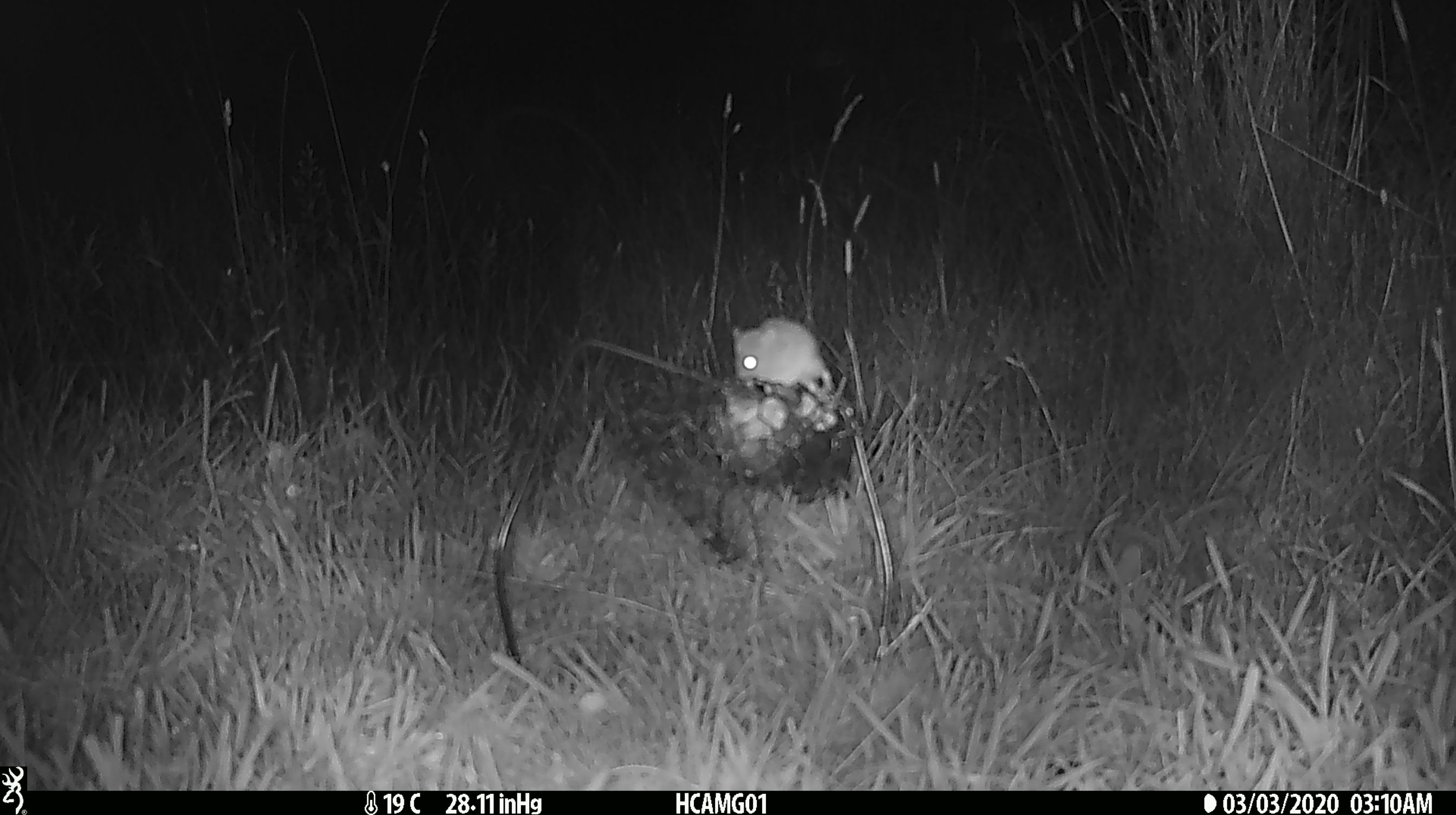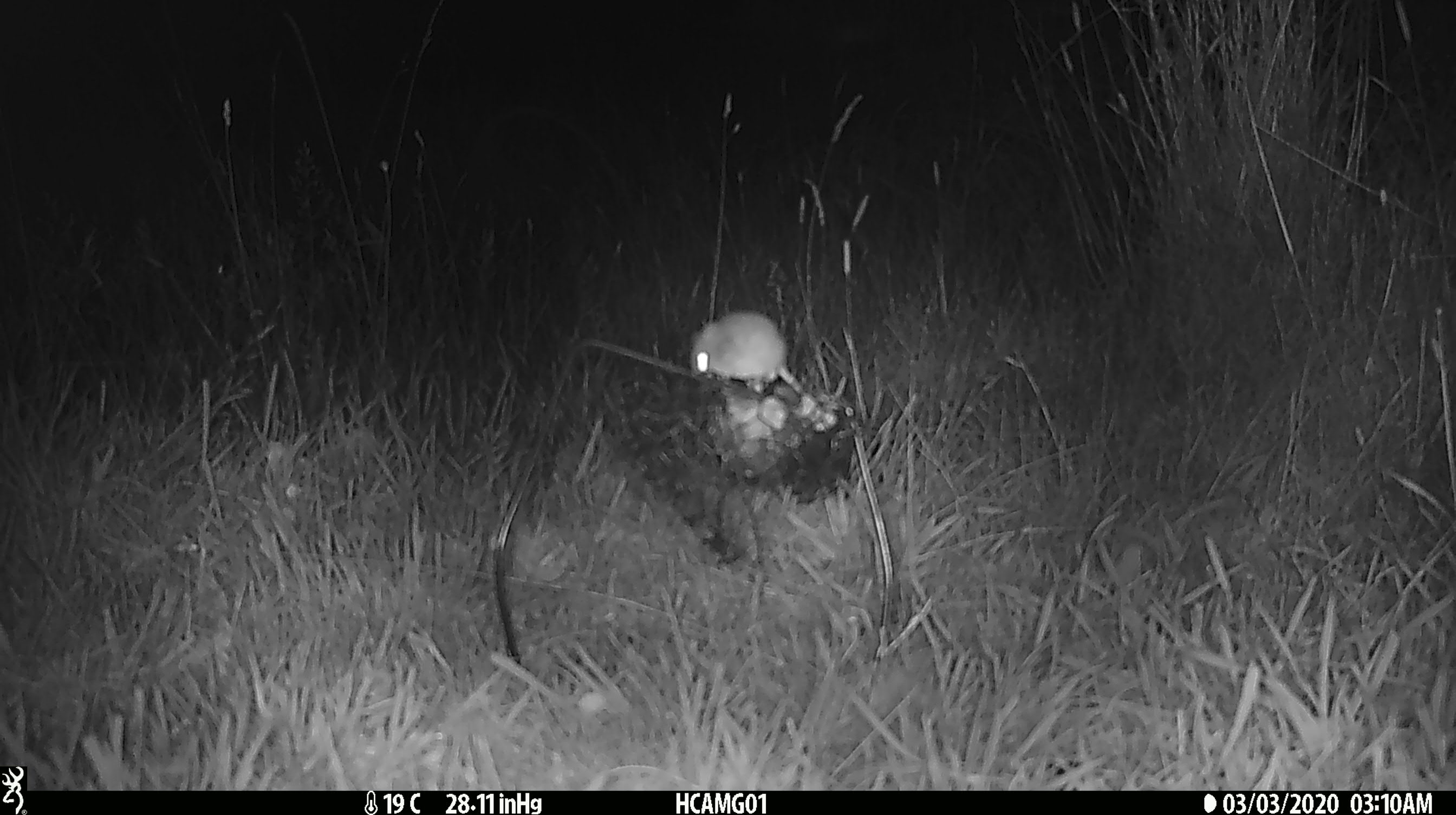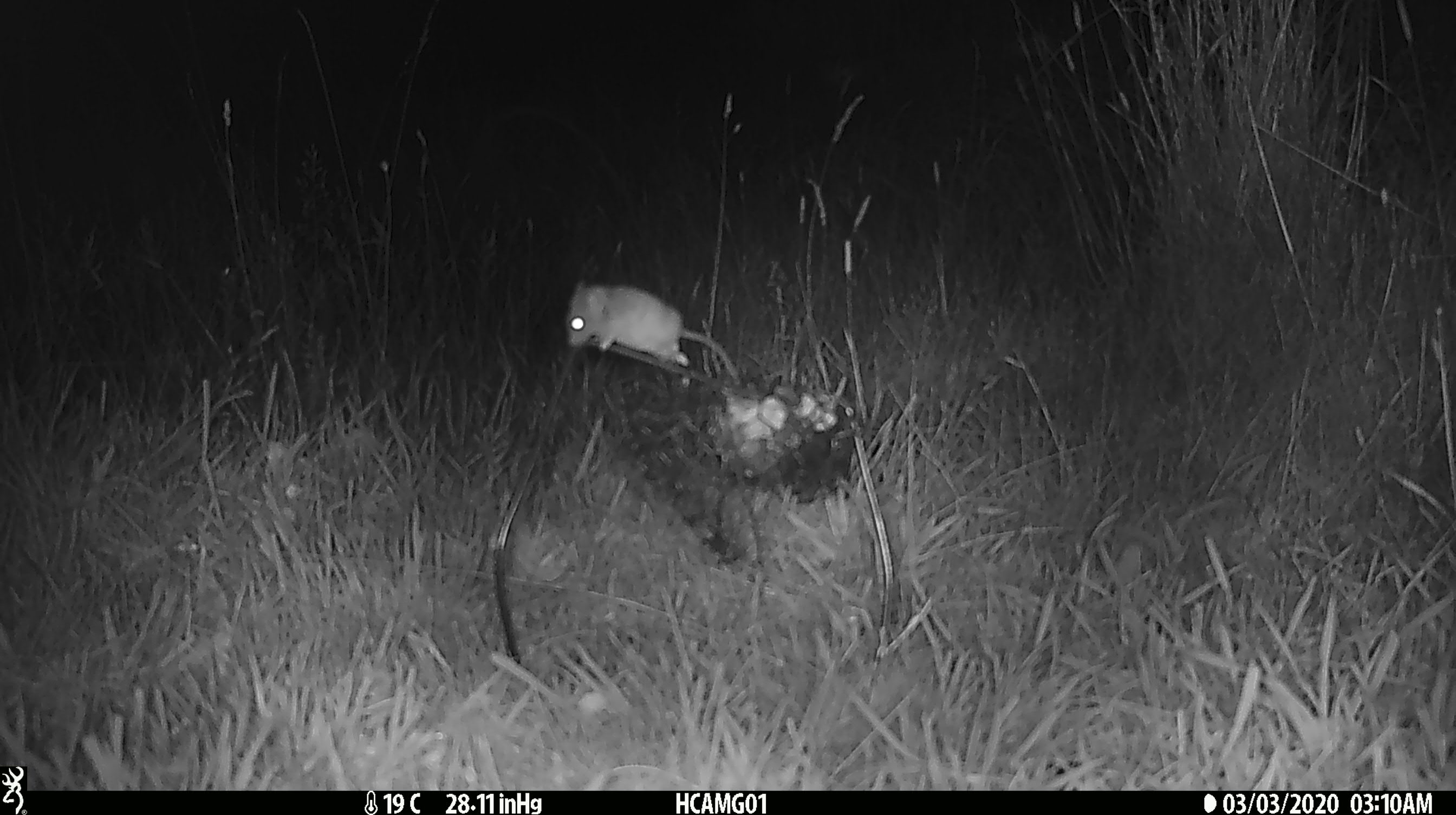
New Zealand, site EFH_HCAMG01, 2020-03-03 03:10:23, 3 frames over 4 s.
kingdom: Animalia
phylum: Chordata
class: Mammalia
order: Rodentia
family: Muridae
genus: Mus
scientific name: Mus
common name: mouse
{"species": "mouse (Mus)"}